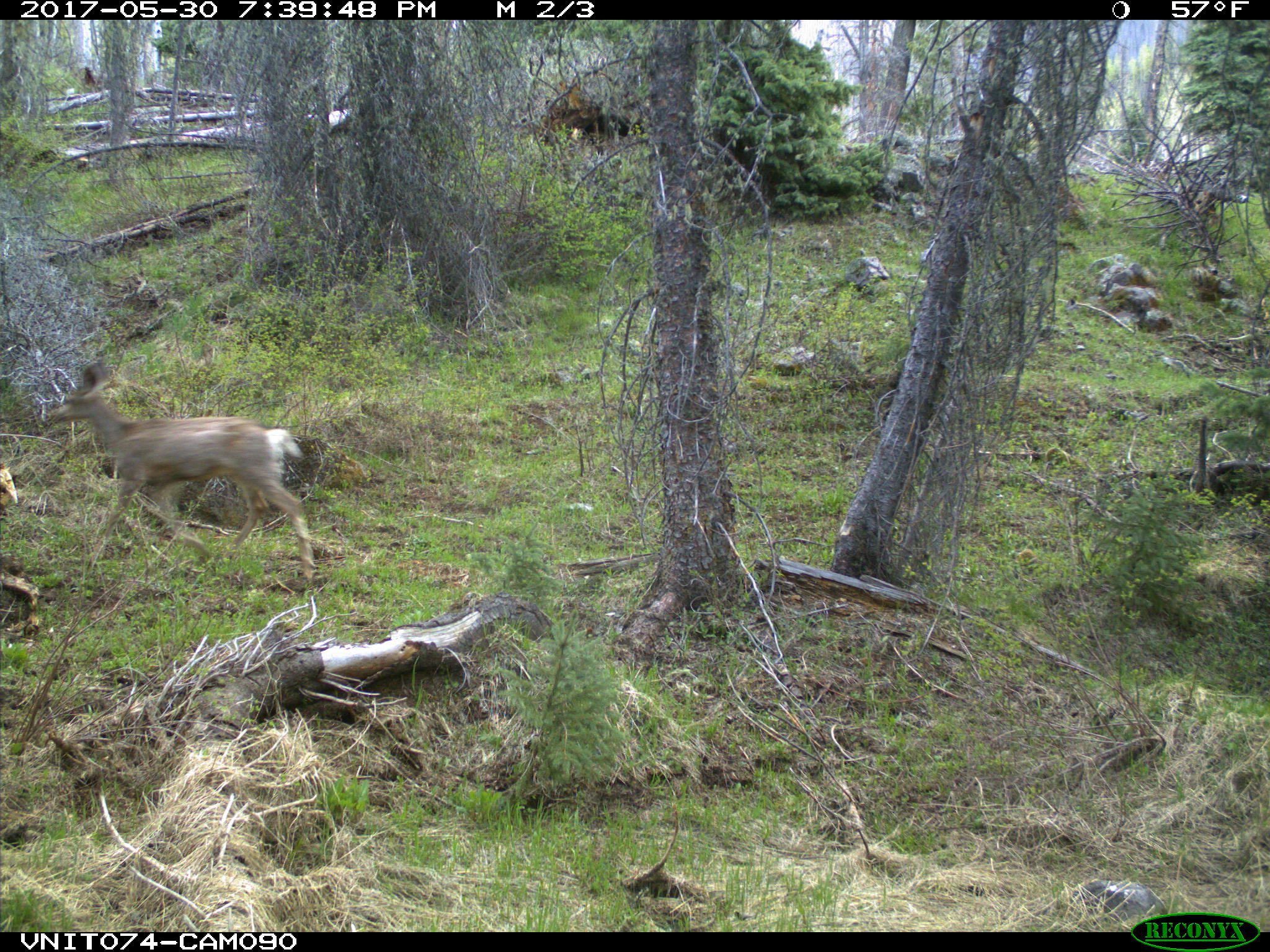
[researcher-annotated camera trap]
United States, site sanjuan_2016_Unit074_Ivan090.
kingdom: Animalia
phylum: Chordata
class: Mammalia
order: Artiodactyla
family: Cervidae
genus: Odocoileus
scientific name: Odocoileus hemionus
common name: mule deer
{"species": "Odocoileus hemionus (mule deer)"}